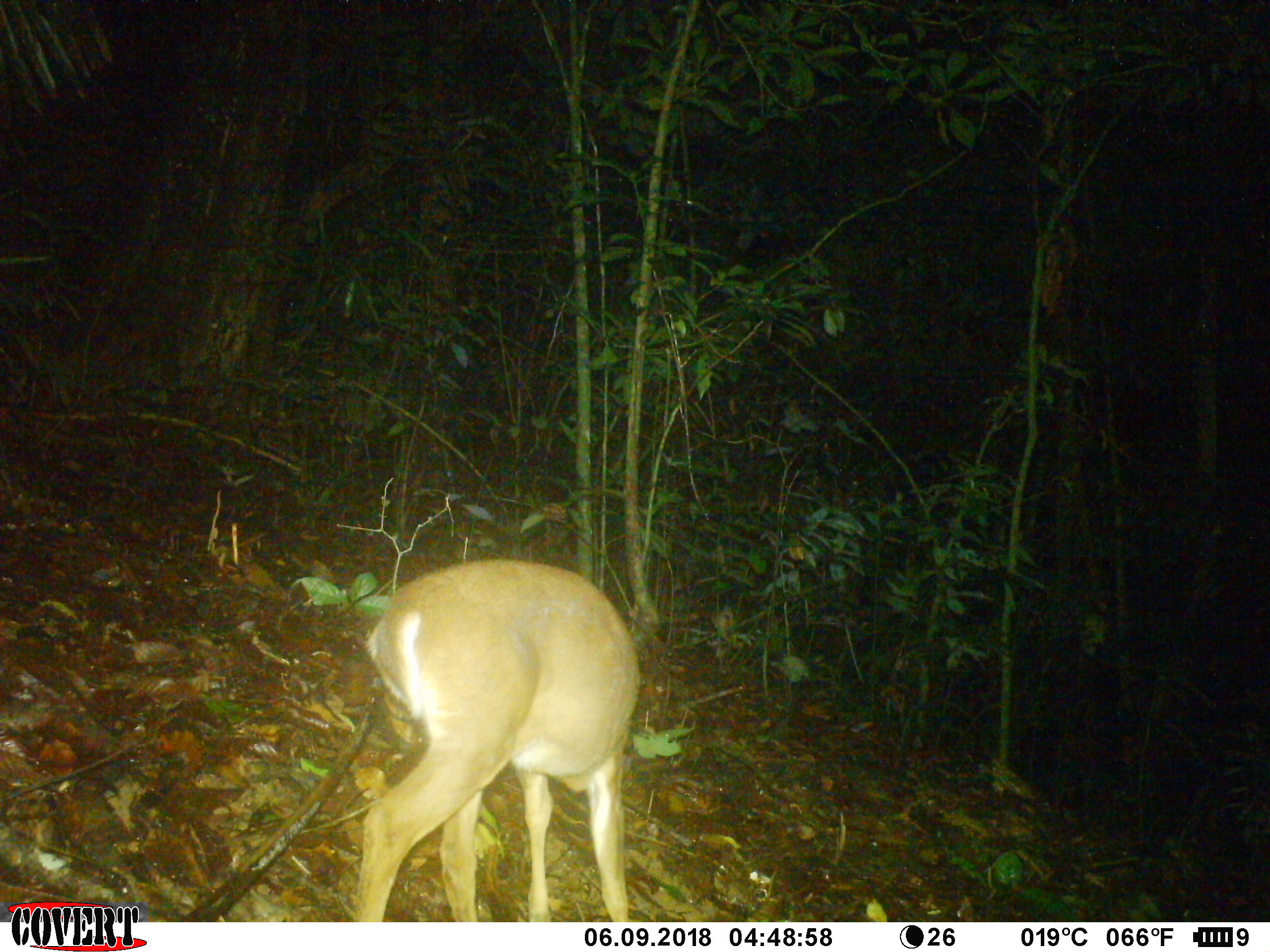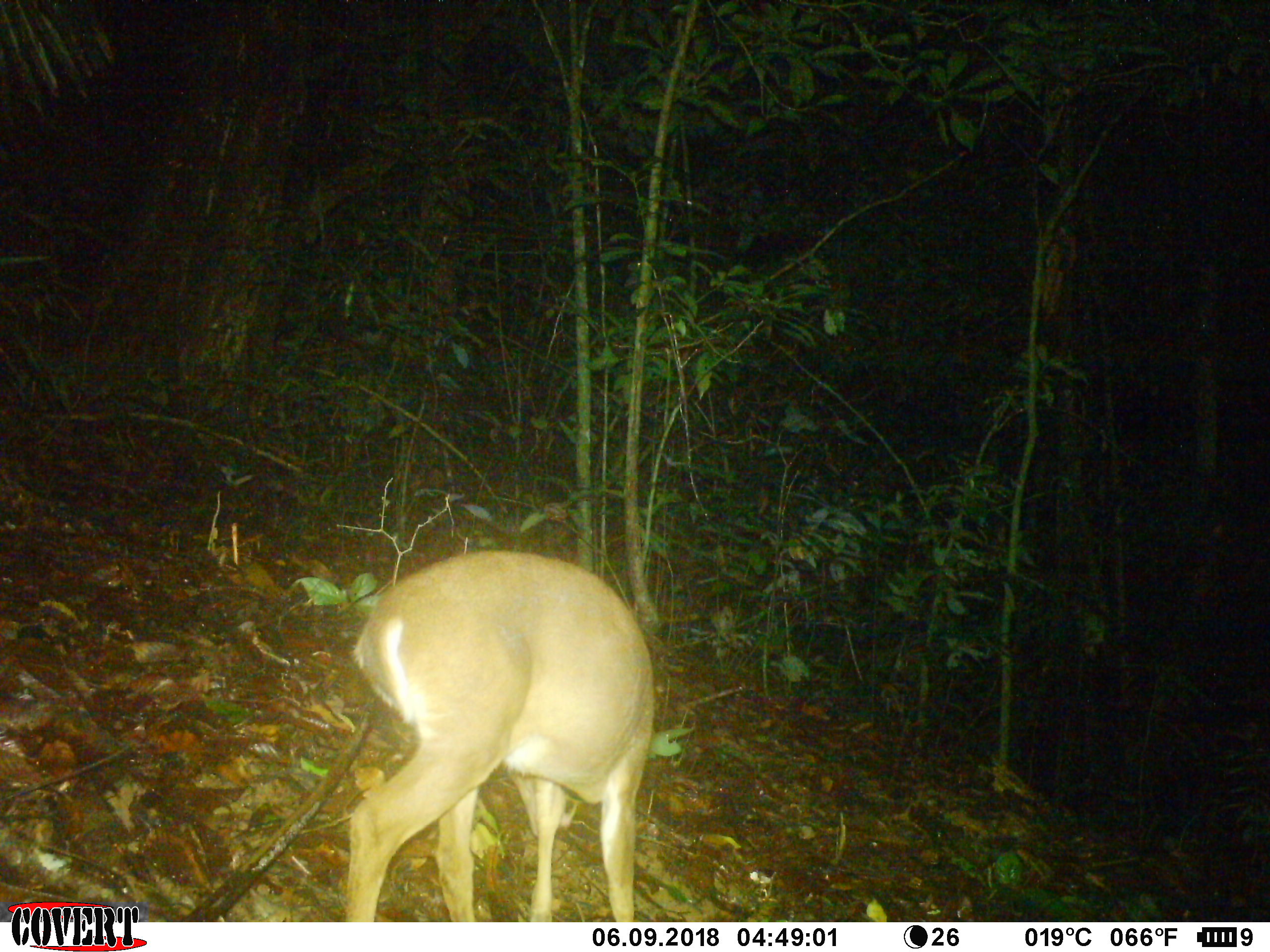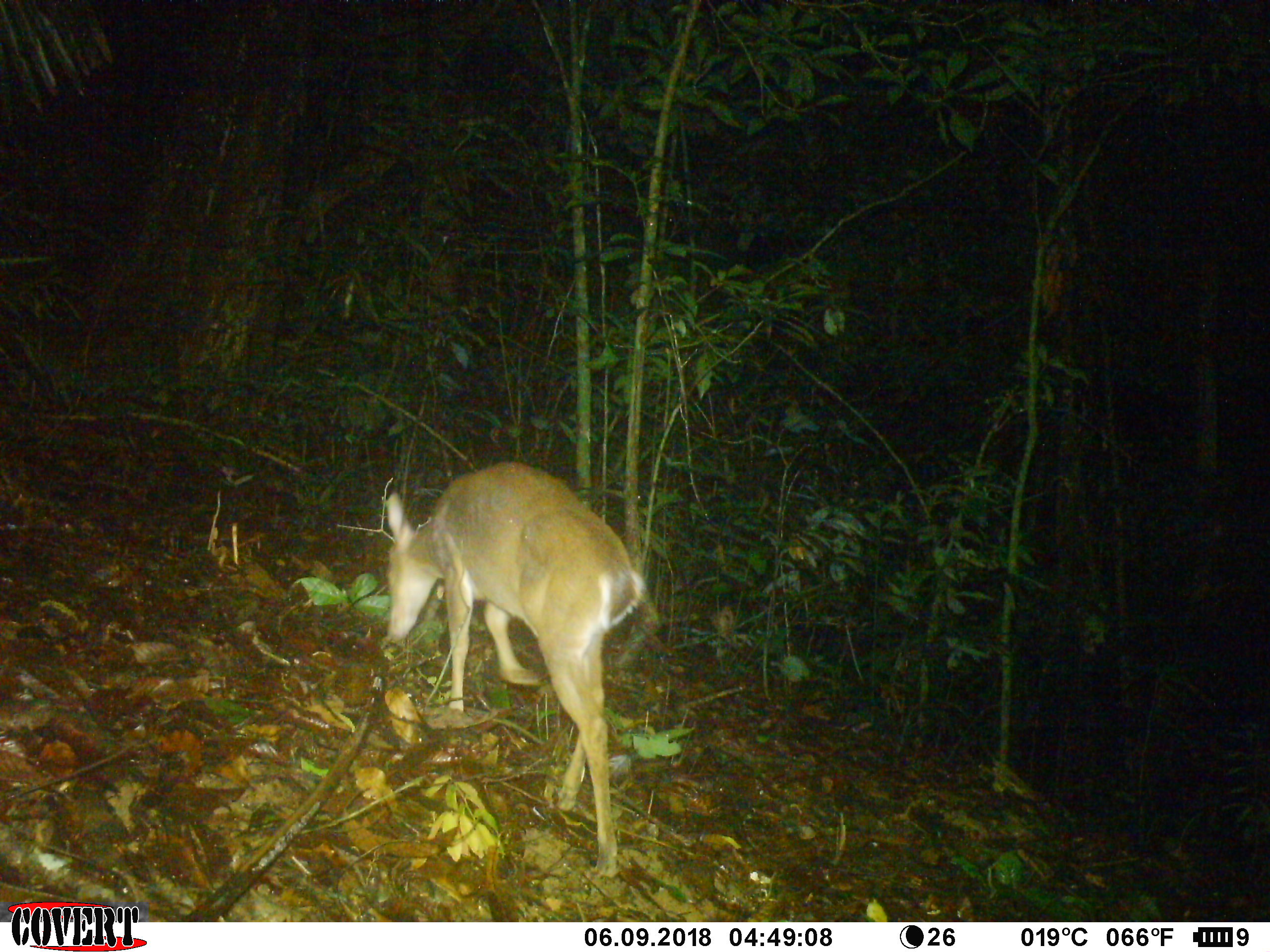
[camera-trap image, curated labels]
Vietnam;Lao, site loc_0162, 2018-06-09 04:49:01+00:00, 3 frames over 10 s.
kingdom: Animalia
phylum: Chordata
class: Mammalia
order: Artiodactyla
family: Cervidae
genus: Muntiacus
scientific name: Muntiacus vuquangensis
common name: large-antlered muntjac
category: large antlered muntjac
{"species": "large antlered muntjac (large-antlered muntjac) (Muntiacus vuquangensis)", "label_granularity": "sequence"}